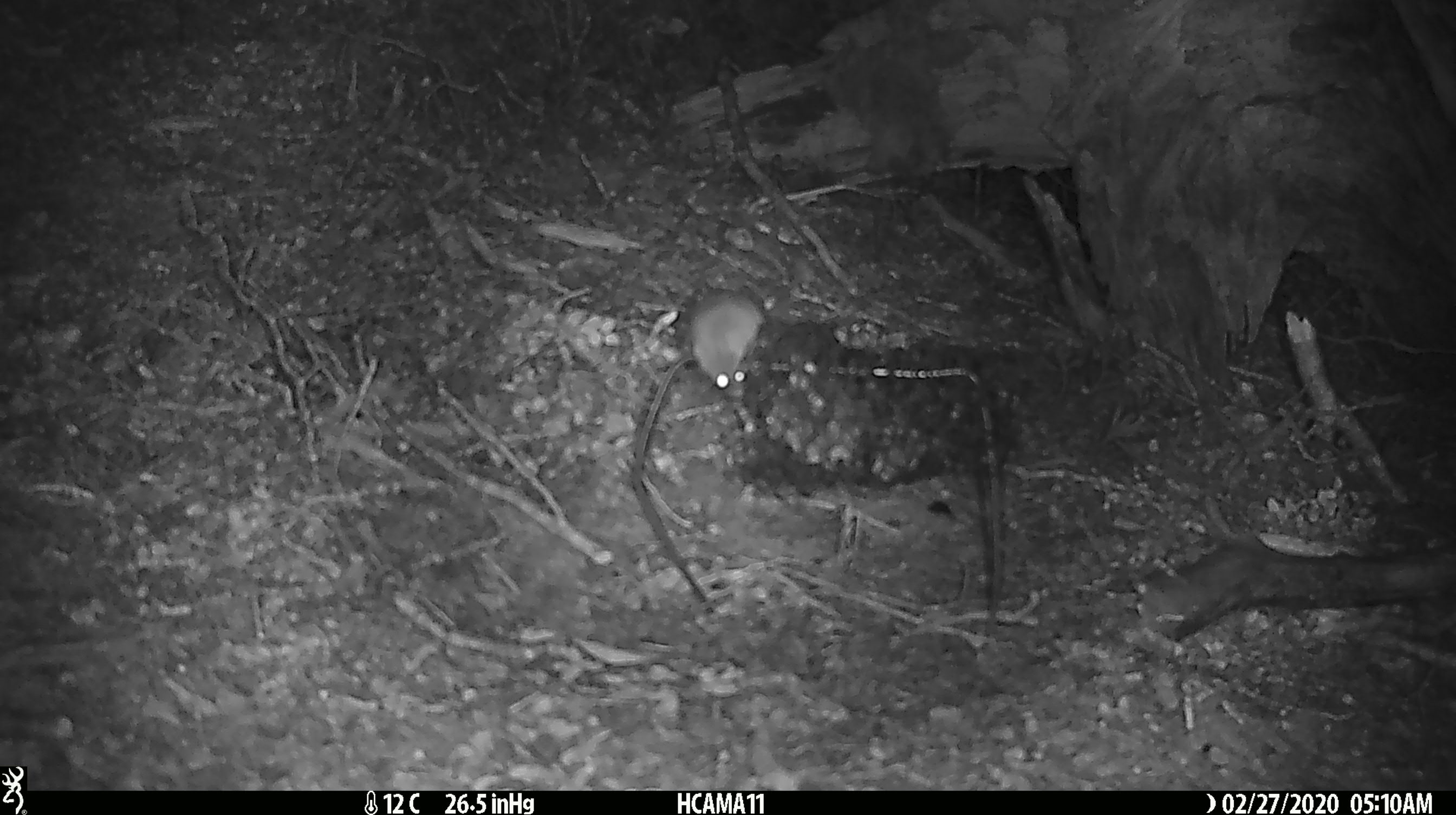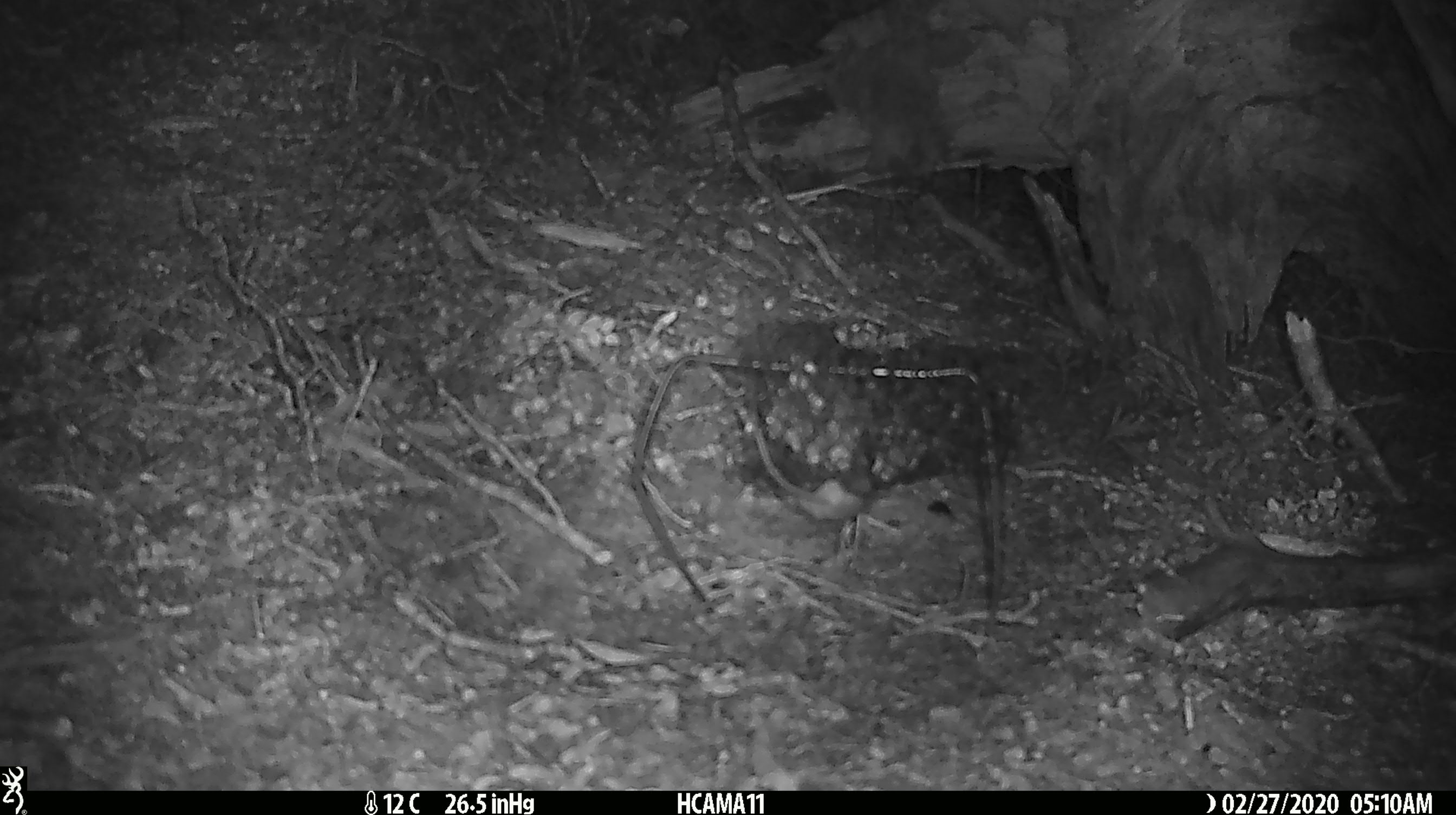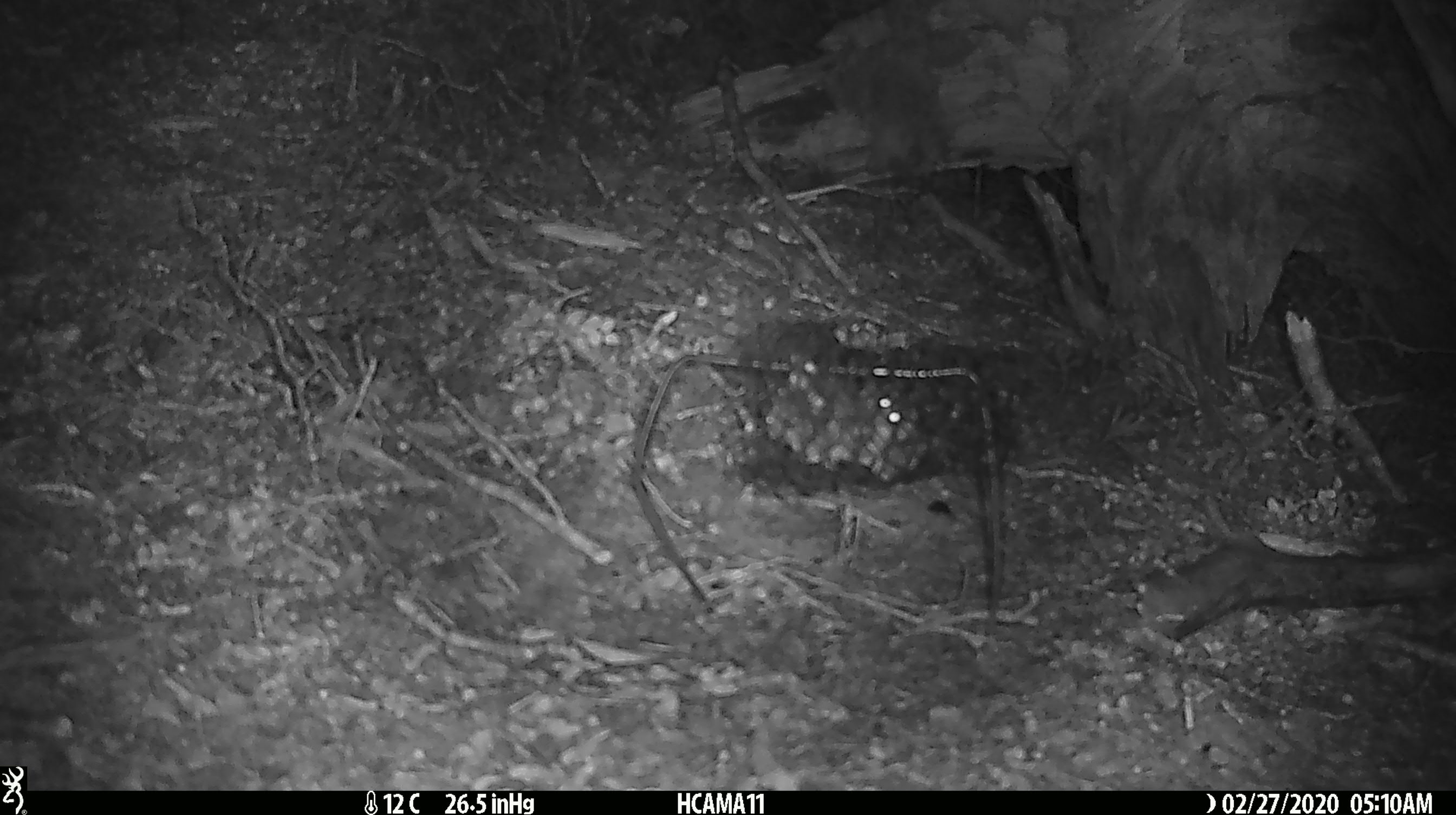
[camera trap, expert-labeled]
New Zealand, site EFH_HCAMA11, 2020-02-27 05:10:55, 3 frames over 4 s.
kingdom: Animalia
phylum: Chordata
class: Mammalia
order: Rodentia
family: Muridae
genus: Mus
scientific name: Mus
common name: mouse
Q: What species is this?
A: Mouse (Mus).